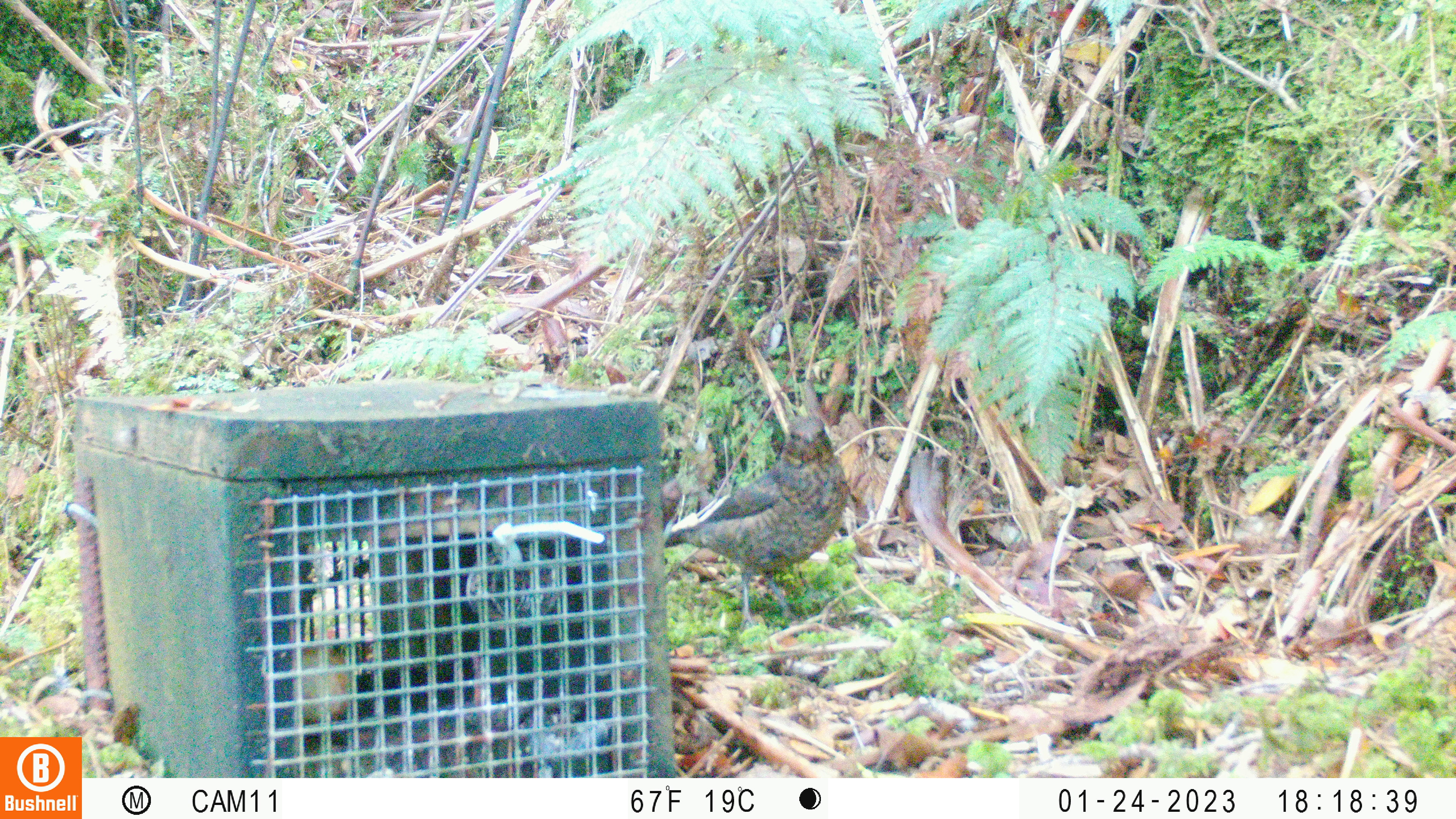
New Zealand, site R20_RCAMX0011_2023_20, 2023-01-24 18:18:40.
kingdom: Animalia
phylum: Chordata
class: Aves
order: Passeriformes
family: Turdidae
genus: Turdus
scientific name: Turdus merula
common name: eurasian blackbird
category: blackbird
Blackbird (eurasian blackbird) (Turdus merula).